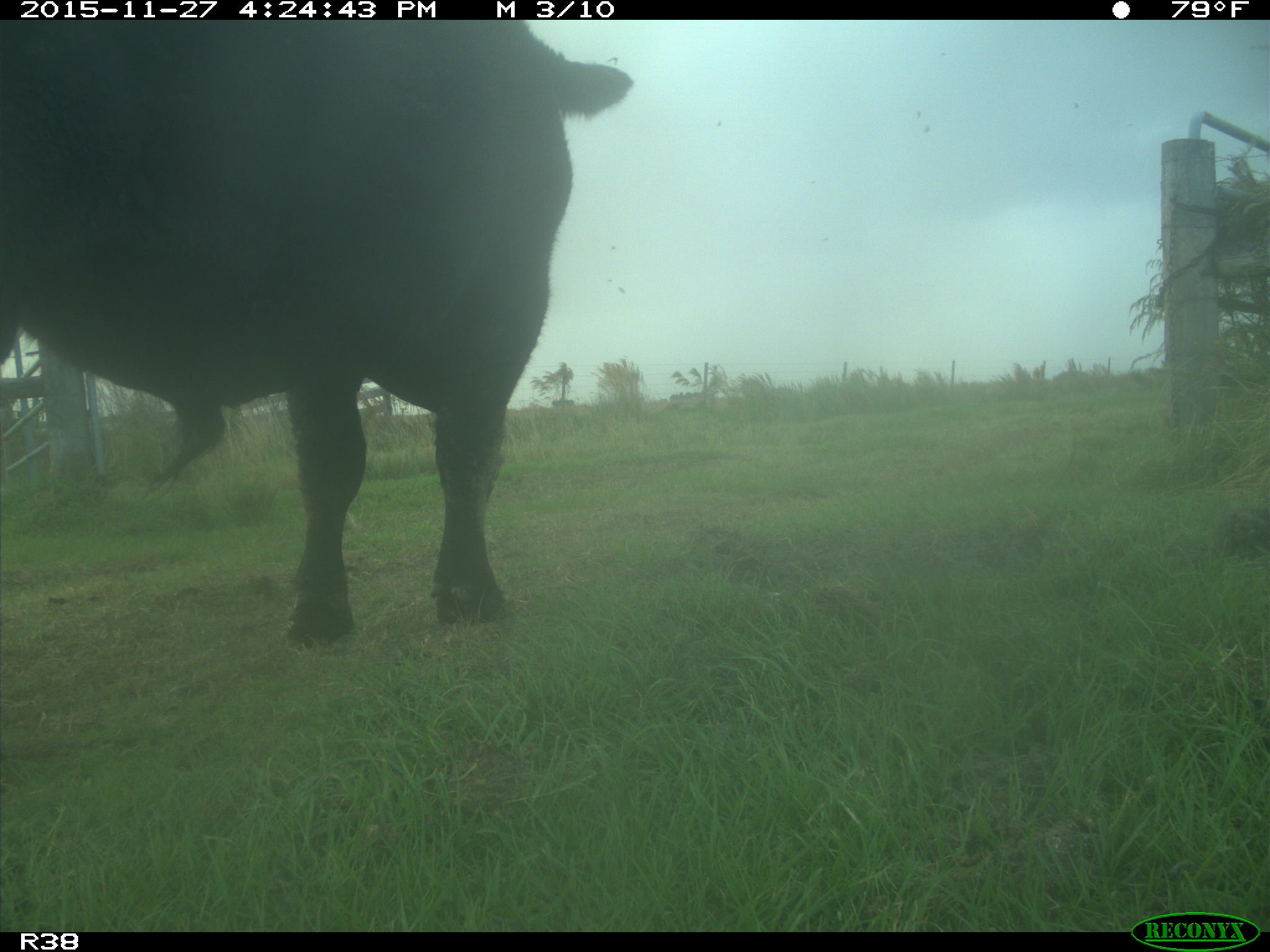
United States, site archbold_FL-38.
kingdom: Animalia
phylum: Chordata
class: Mammalia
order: Artiodactyla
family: Bovidae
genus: Bos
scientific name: Bos taurus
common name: domestic cow